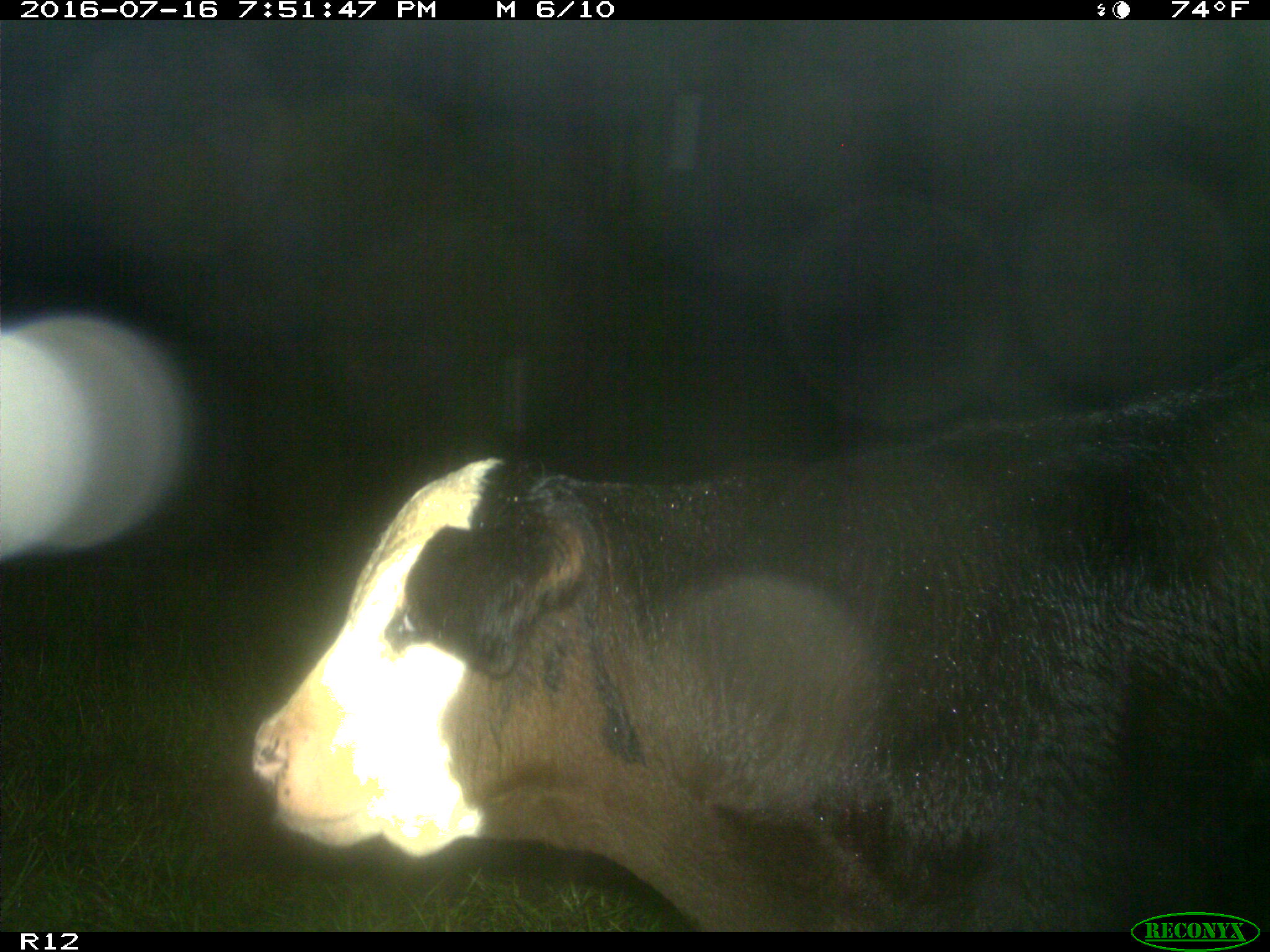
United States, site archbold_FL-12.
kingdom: Animalia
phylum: Chordata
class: Mammalia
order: Artiodactyla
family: Bovidae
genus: Bos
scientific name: Bos taurus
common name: domestic cow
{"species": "Bos taurus (domestic cow)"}